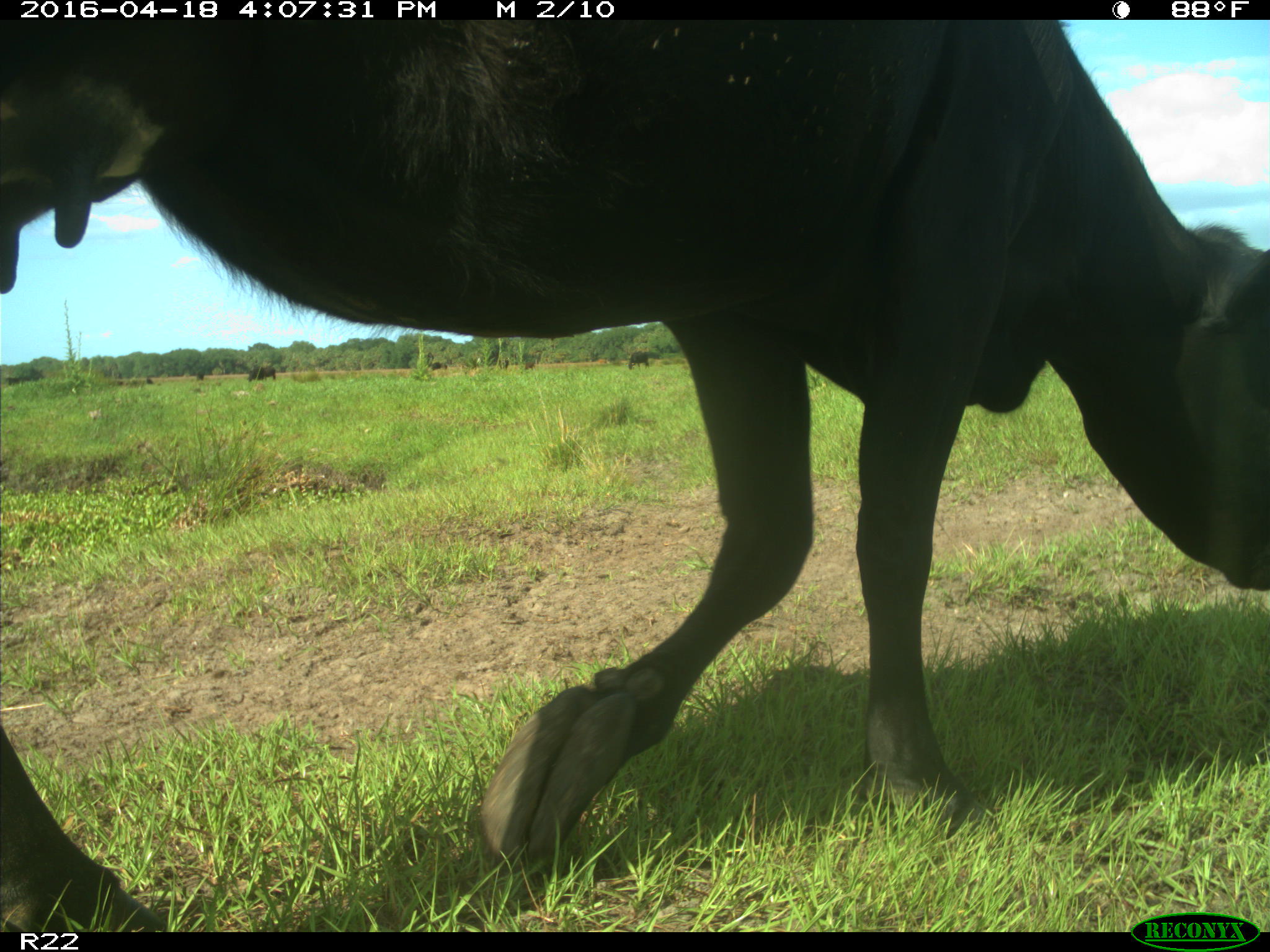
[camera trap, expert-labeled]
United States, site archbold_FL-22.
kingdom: Animalia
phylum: Chordata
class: Mammalia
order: Artiodactyla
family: Bovidae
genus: Bos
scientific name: Bos taurus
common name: domestic cow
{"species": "Bos taurus (domestic cow)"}